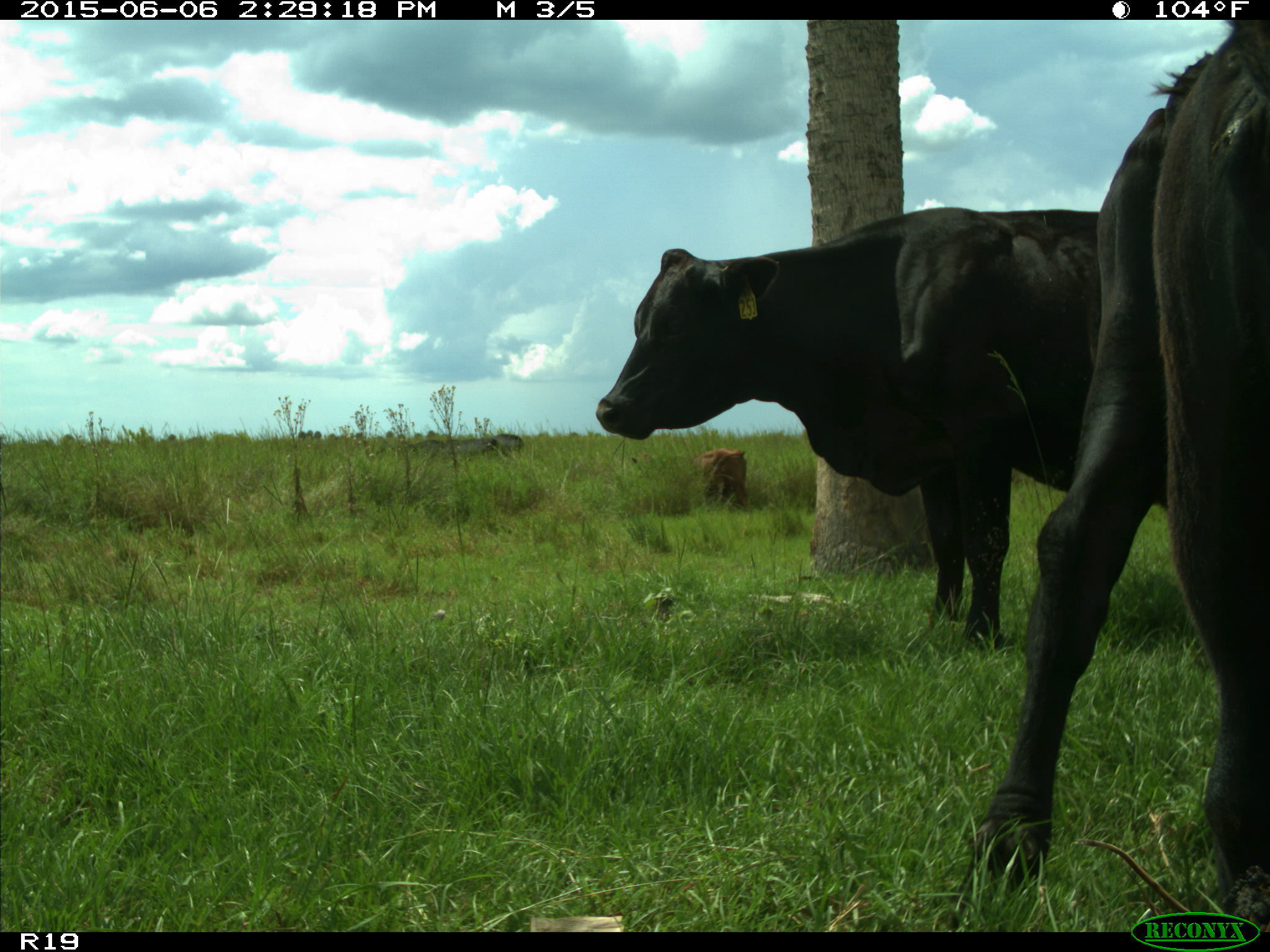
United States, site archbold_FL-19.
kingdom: Animalia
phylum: Chordata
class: Mammalia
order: Artiodactyla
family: Bovidae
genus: Bos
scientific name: Bos taurus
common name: domestic cow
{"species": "Bos taurus (domestic cow)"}